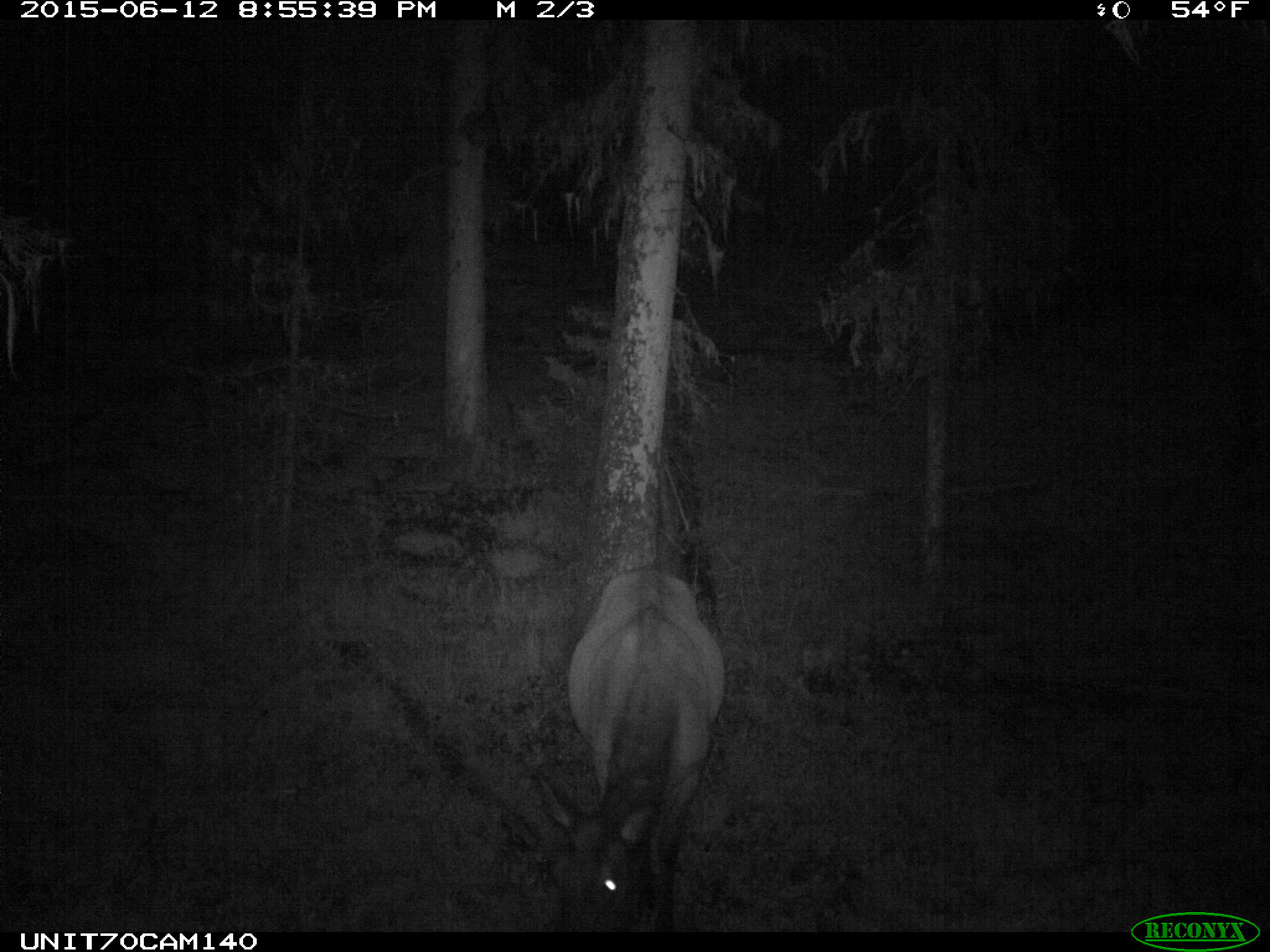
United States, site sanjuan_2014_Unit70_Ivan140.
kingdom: Animalia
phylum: Chordata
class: Mammalia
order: Artiodactyla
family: Cervidae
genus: Cervus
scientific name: Cervus elaphus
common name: red deer